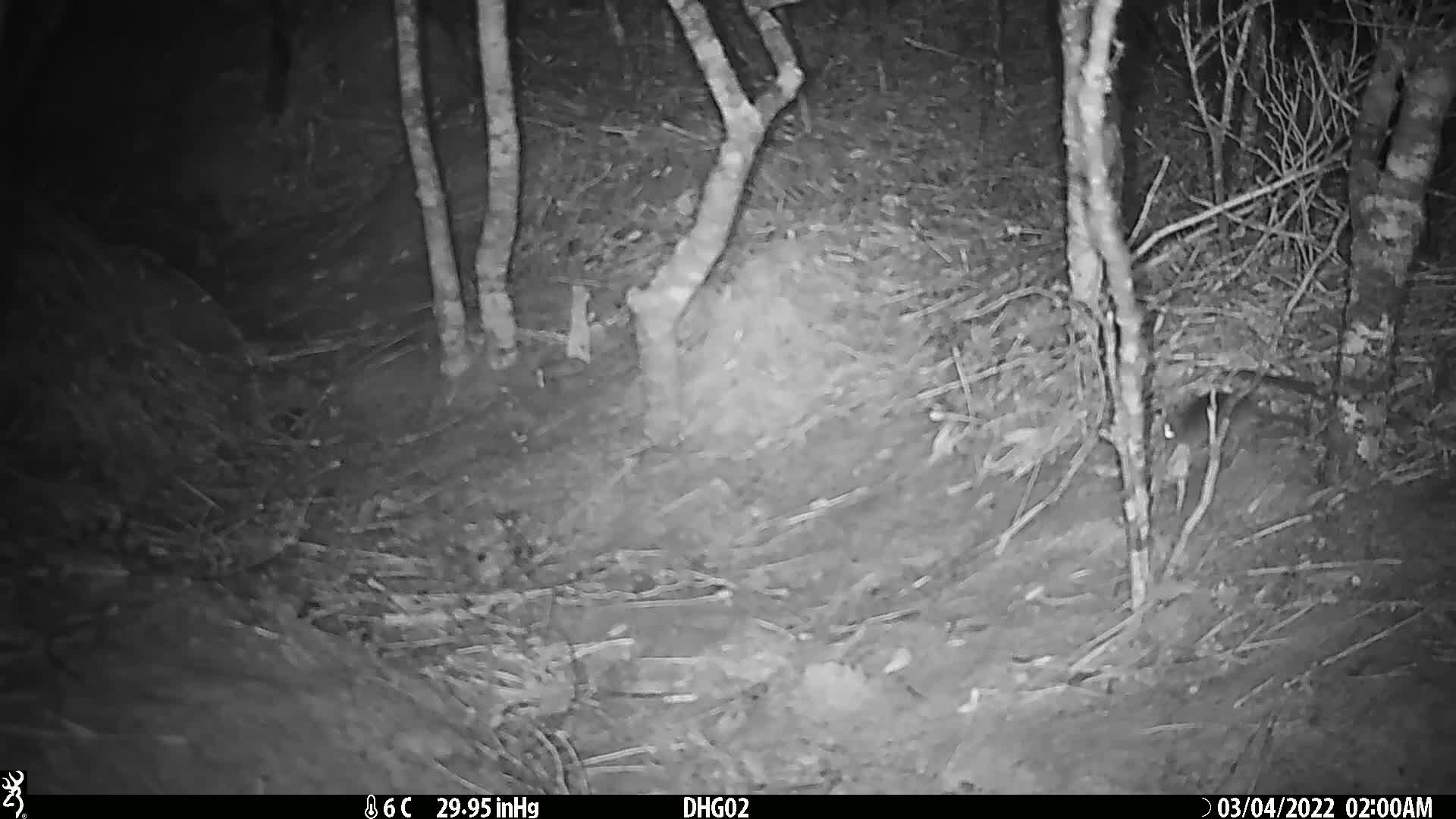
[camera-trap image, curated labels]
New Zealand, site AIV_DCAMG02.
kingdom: Animalia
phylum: Chordata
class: Mammalia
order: Rodentia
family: Muridae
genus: Mus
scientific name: Mus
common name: mouse